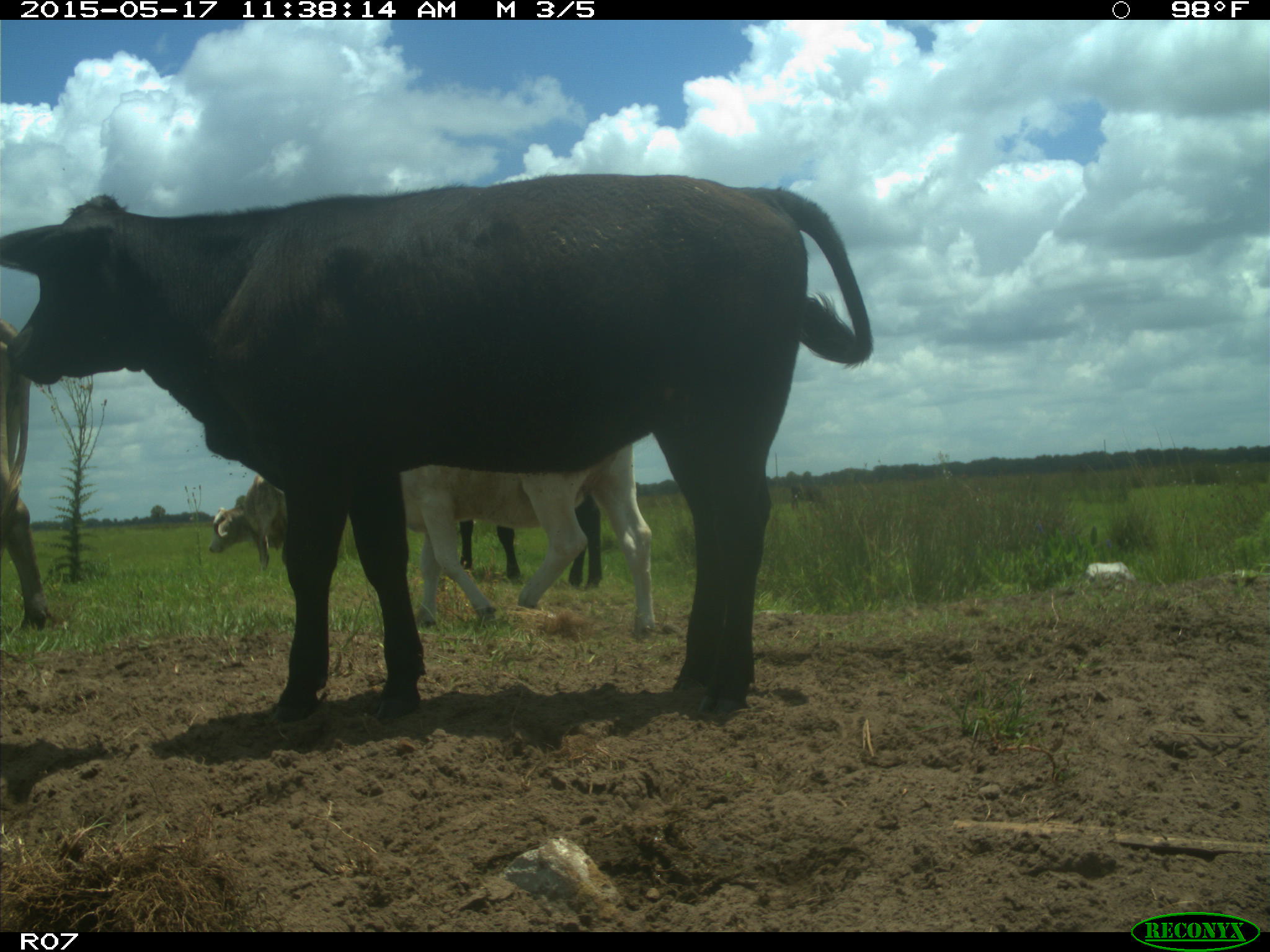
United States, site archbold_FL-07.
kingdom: Animalia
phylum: Chordata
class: Mammalia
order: Artiodactyla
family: Bovidae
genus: Bos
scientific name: Bos taurus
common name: domestic cow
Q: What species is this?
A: Bos taurus (domestic cow).